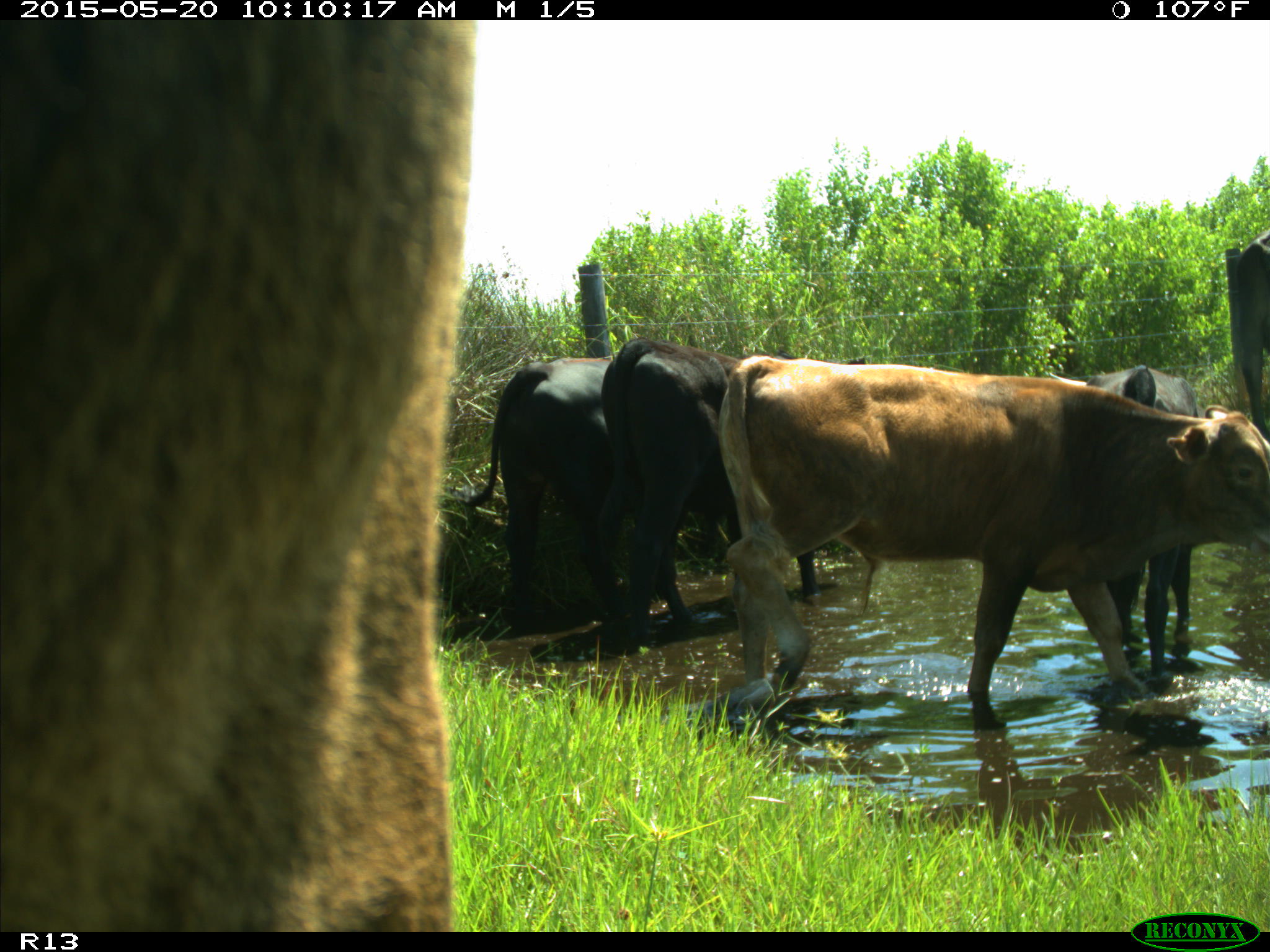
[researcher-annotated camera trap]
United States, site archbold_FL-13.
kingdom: Animalia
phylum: Chordata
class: Mammalia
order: Artiodactyla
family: Bovidae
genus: Bos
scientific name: Bos taurus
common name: domestic cow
Bos taurus (domestic cow).